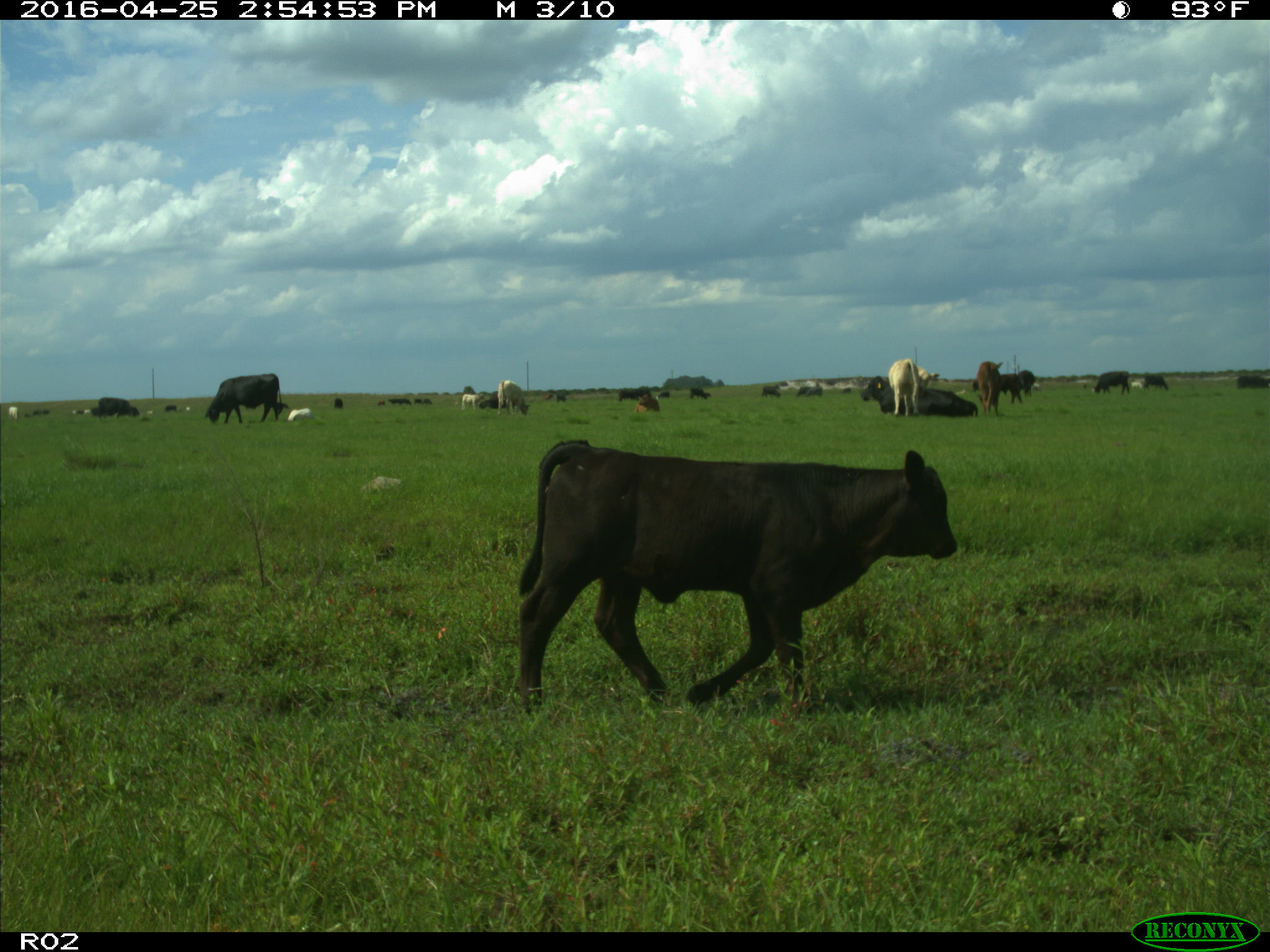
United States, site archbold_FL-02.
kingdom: Animalia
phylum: Chordata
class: Mammalia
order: Artiodactyla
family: Bovidae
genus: Bos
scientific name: Bos taurus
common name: domestic cow